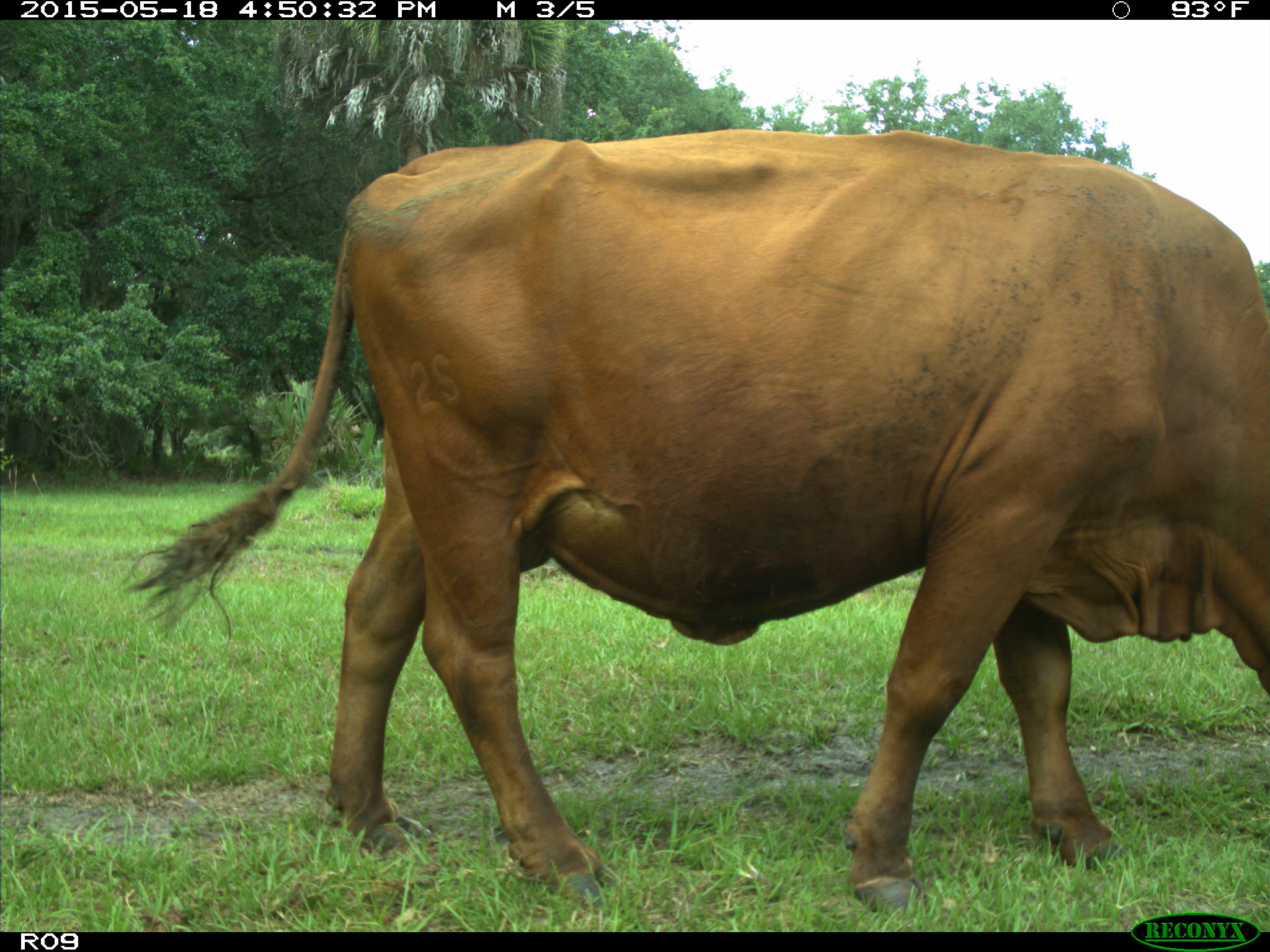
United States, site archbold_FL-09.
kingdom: Animalia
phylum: Chordata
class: Mammalia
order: Artiodactyla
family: Bovidae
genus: Bos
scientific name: Bos taurus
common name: domestic cow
Bos taurus (domestic cow).